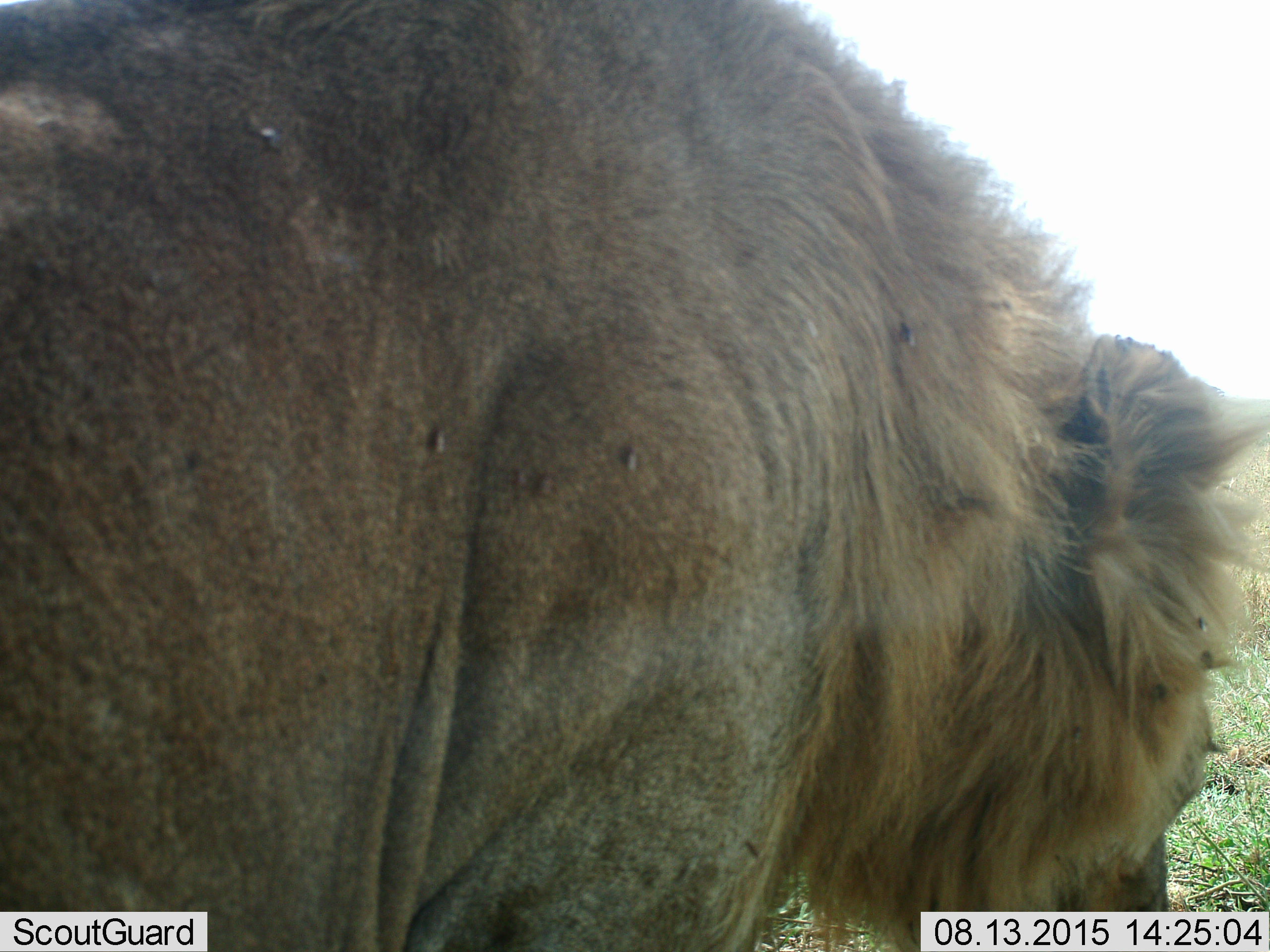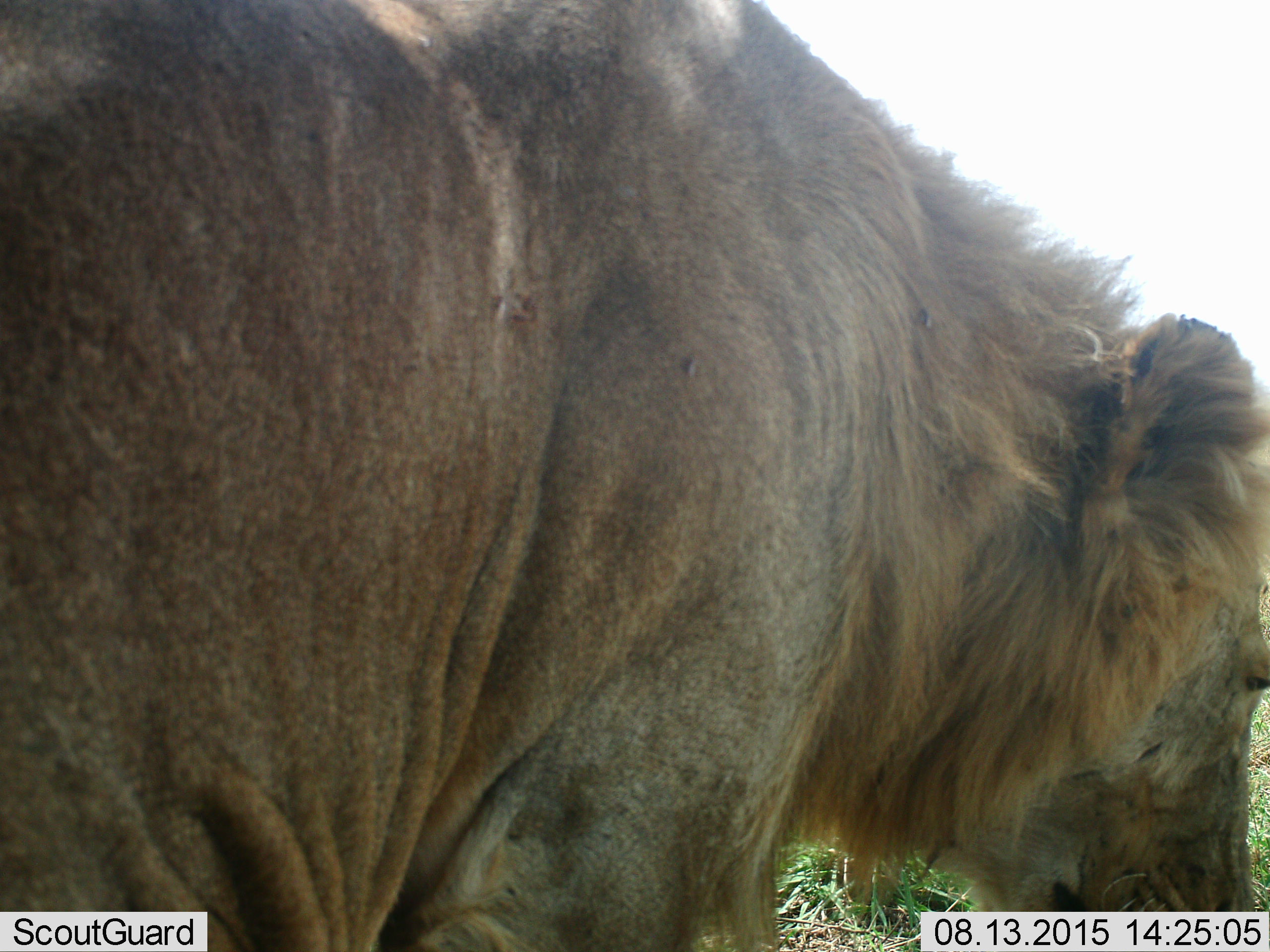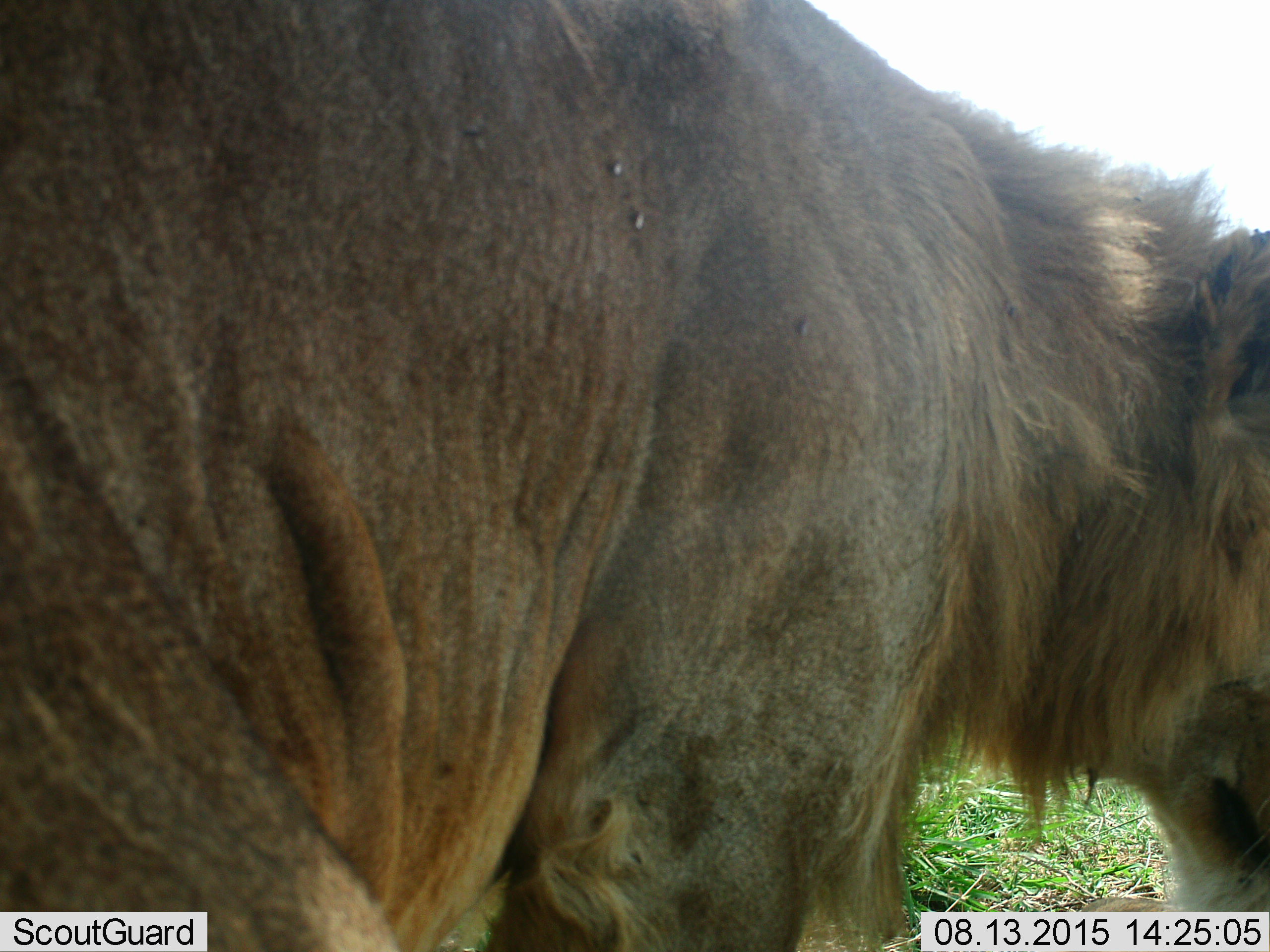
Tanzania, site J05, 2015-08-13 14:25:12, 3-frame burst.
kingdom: Animalia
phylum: Chordata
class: Mammalia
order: Carnivora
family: Felidae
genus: Panthera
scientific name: Panthera leo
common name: lion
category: lionmale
Lionmale (lion) (Panthera leo), count 1. Behavior (volunteer vote fractions): standing 25%, resting 0%, moving 75%, interacting 0%. Young present (vote fraction): 0%. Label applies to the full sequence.